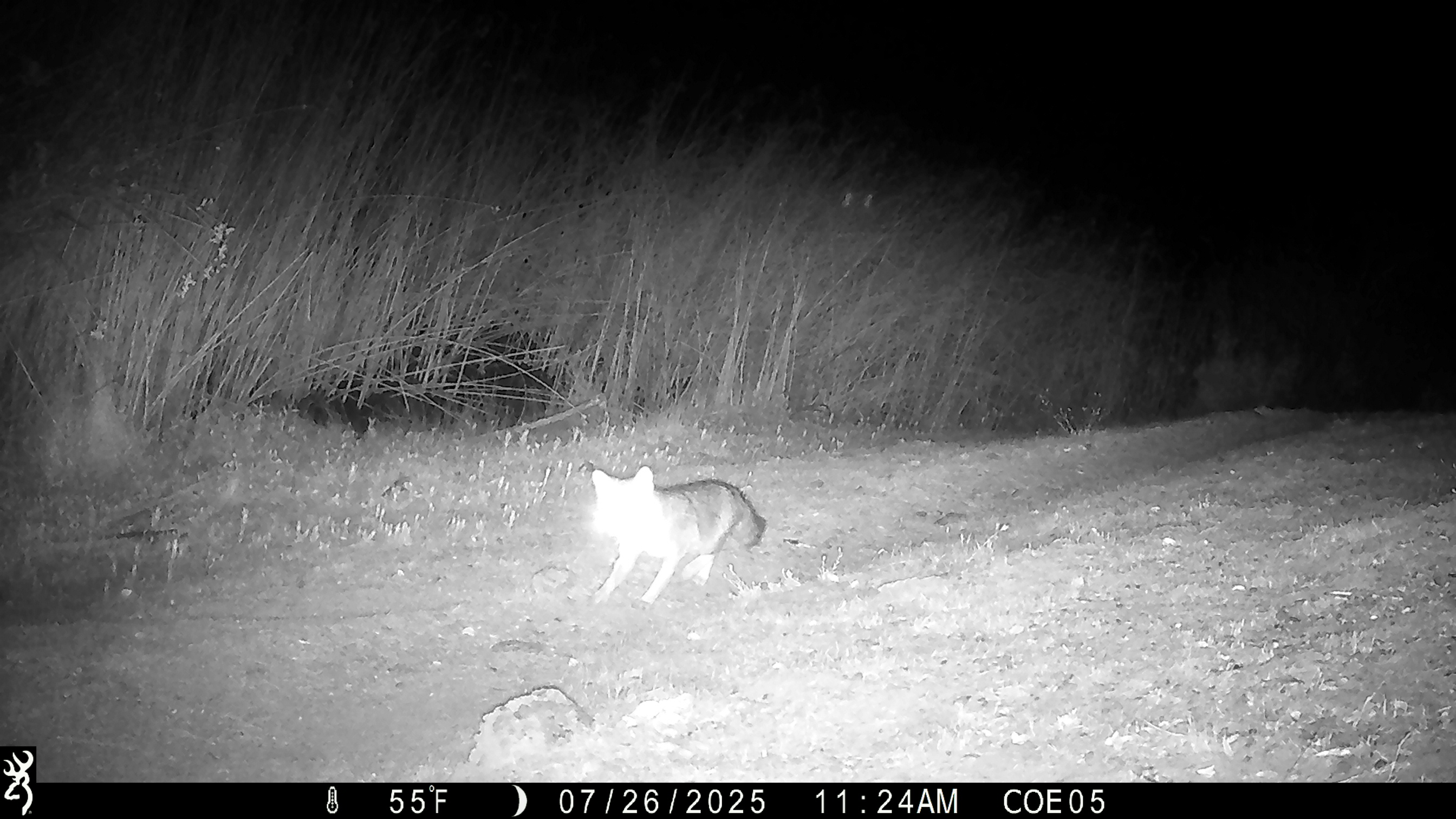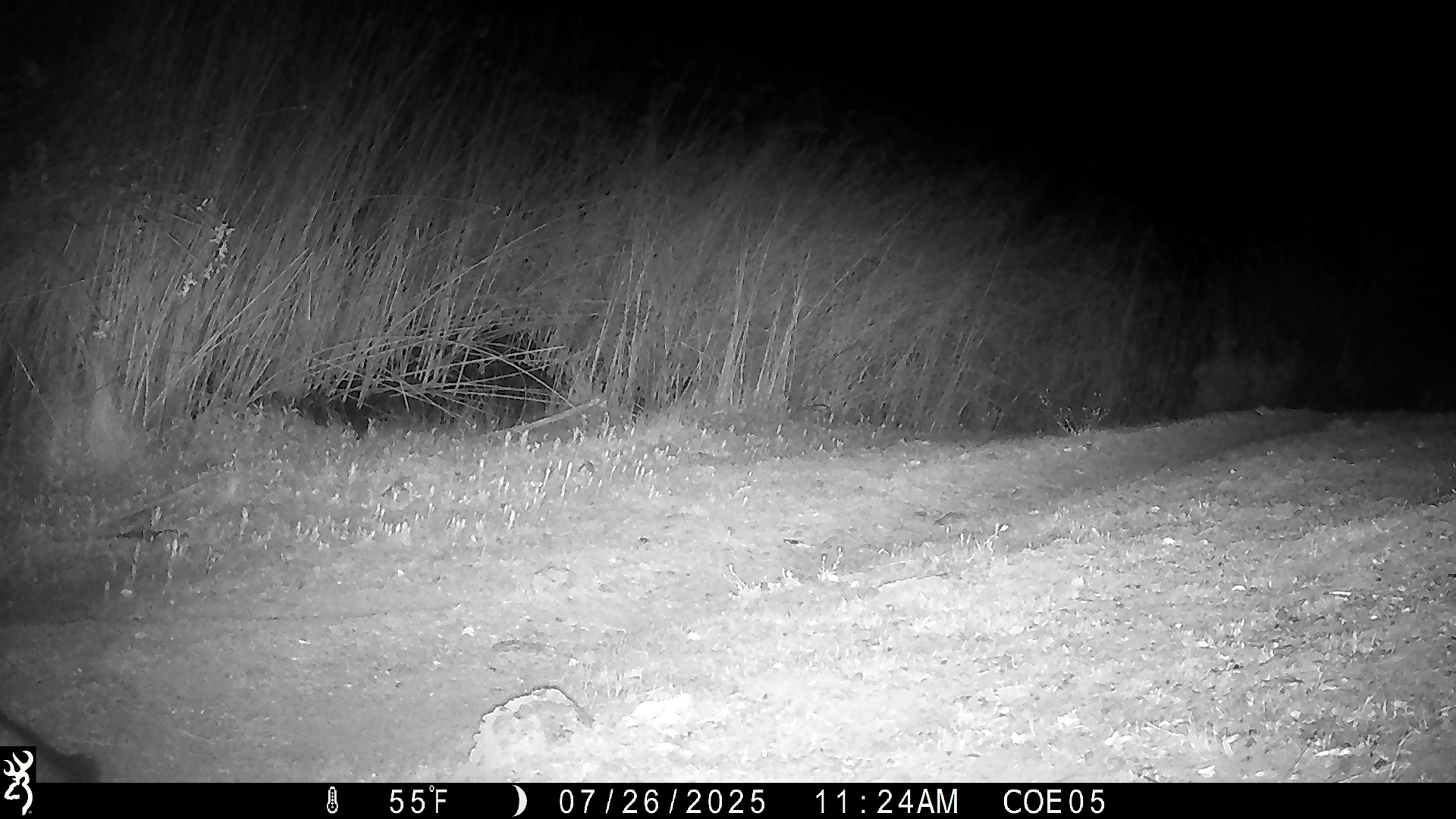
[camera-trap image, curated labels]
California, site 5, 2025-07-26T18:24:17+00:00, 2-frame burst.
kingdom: Animalia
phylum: Chordata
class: Mammalia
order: Carnivora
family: Canidae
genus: Urocyon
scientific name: Urocyon cinereoargenteus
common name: gray fox